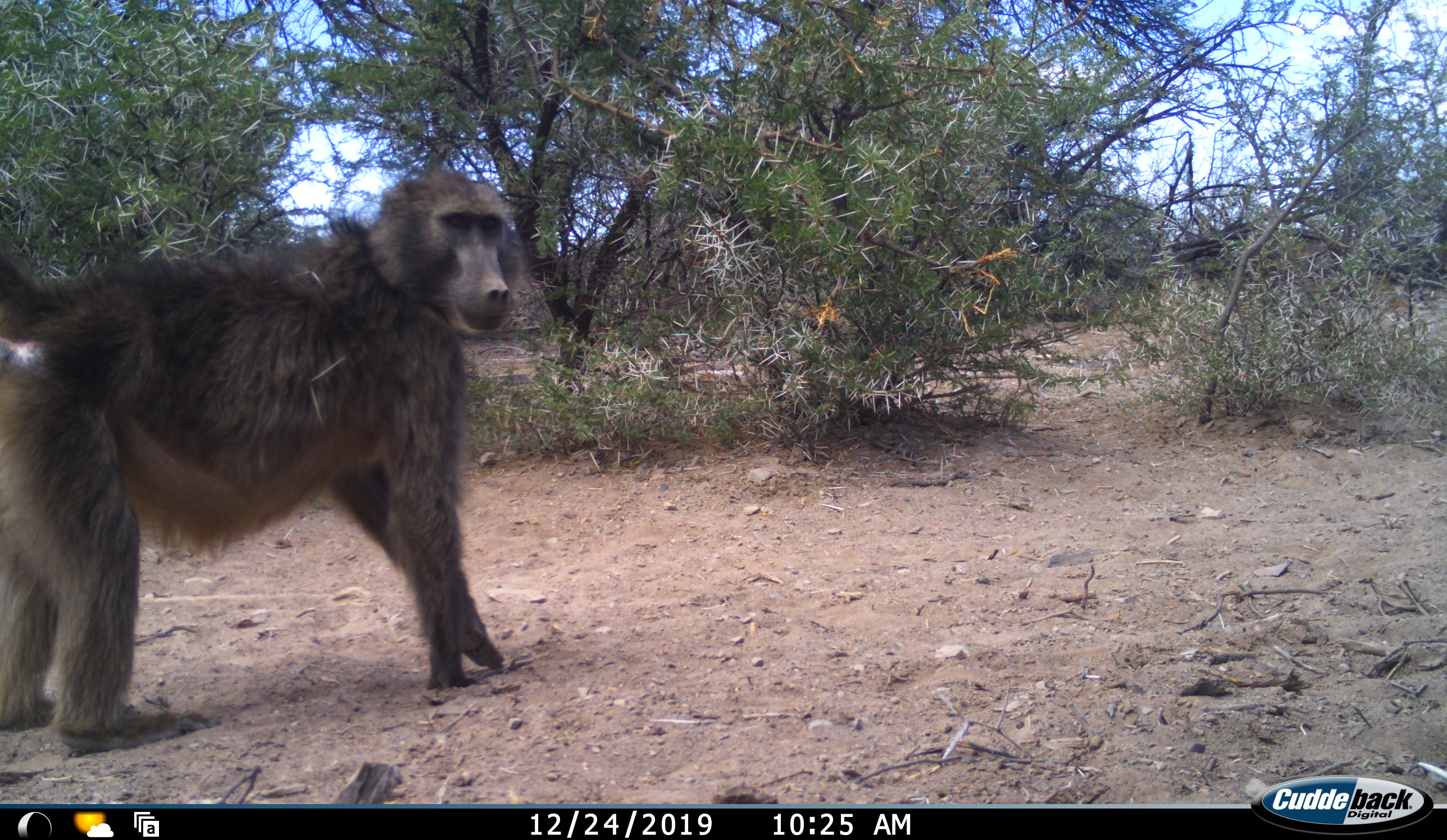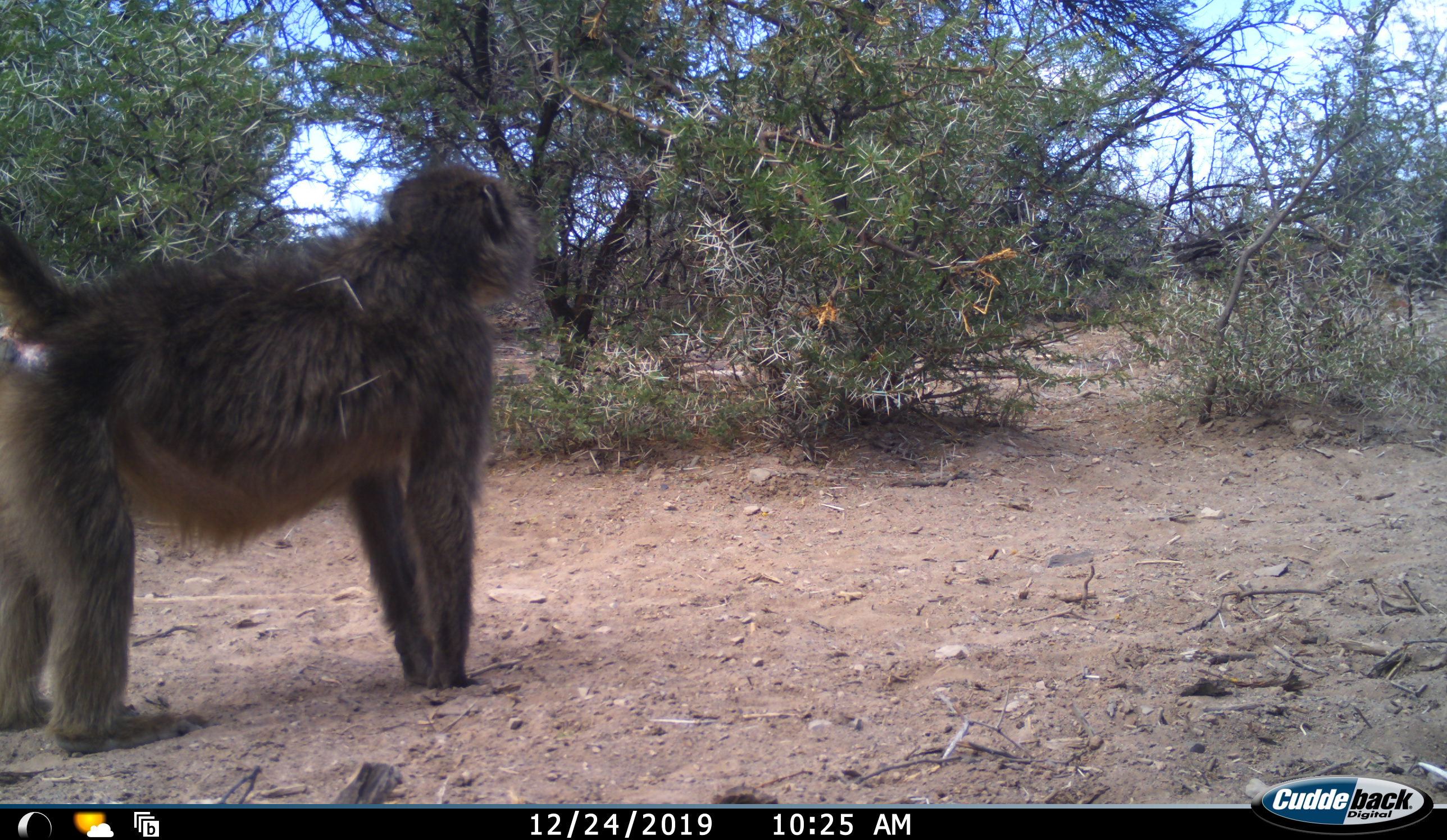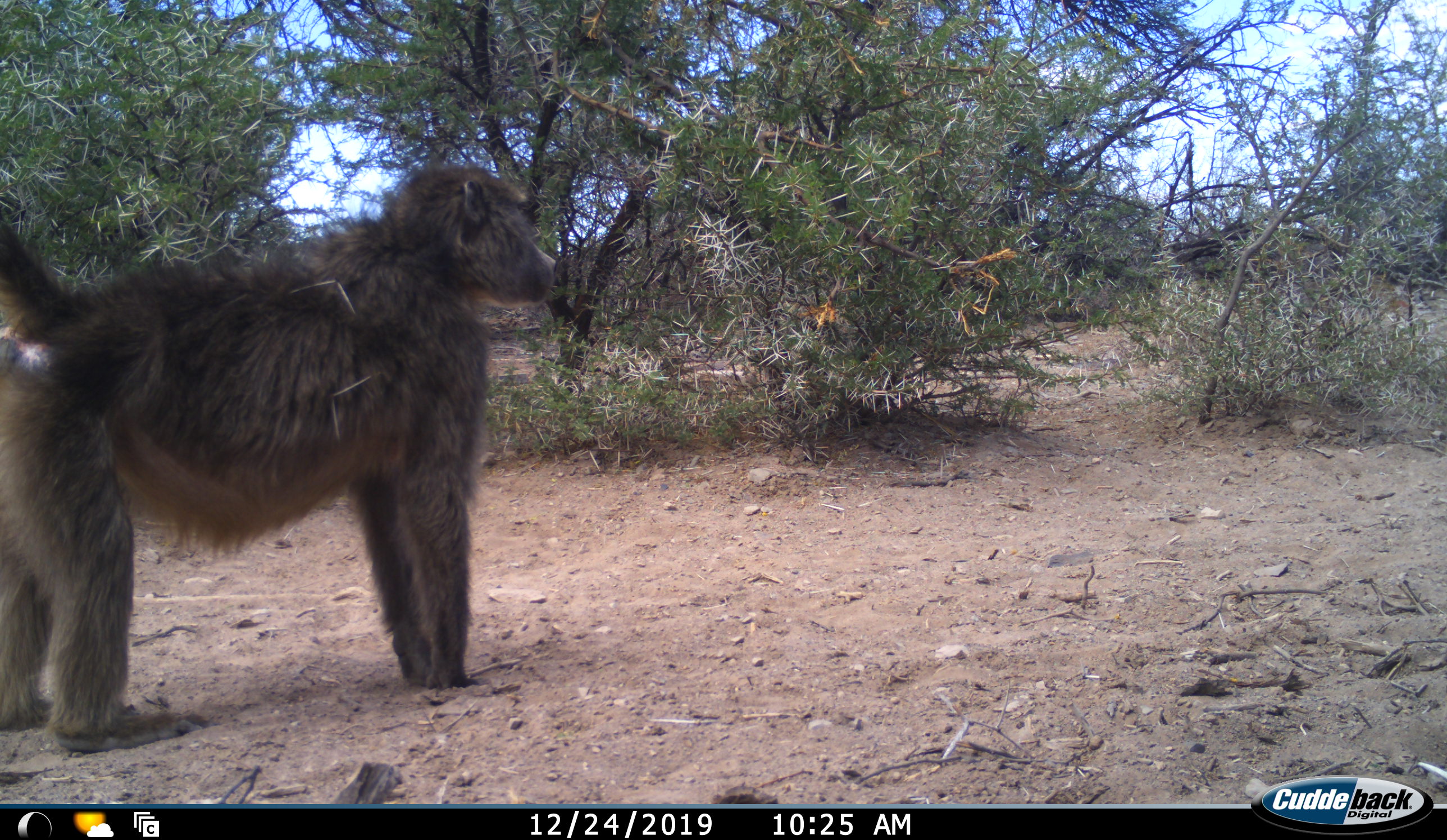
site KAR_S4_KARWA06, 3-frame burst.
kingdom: Animalia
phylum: Chordata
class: Mammalia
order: Primates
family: Cercopithecidae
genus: Papio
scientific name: Papio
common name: baboon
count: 1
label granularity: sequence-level